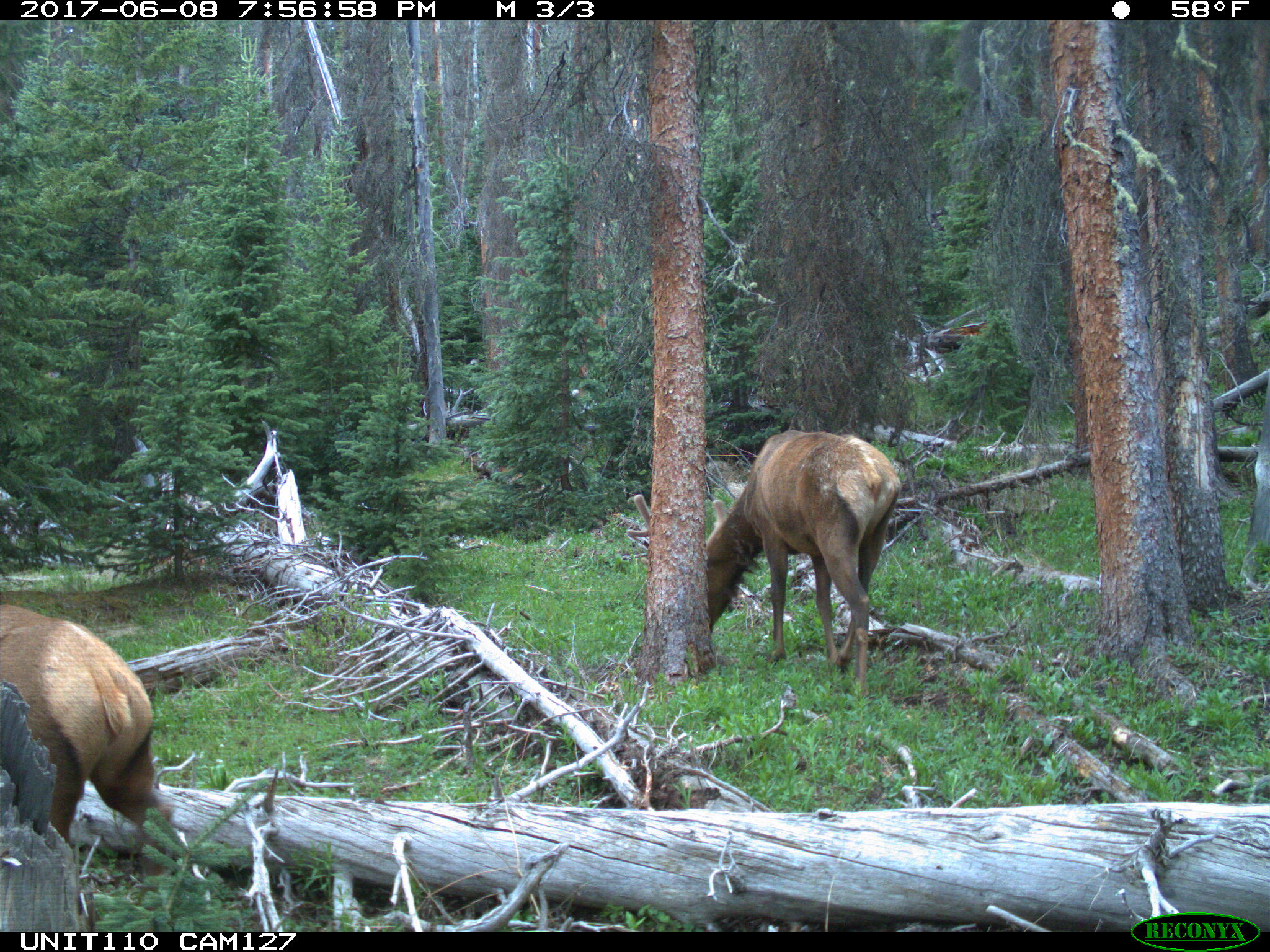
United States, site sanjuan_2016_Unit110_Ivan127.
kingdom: Animalia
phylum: Chordata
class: Mammalia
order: Artiodactyla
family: Cervidae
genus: Cervus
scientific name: Cervus elaphus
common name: red deer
Cervus elaphus (red deer).